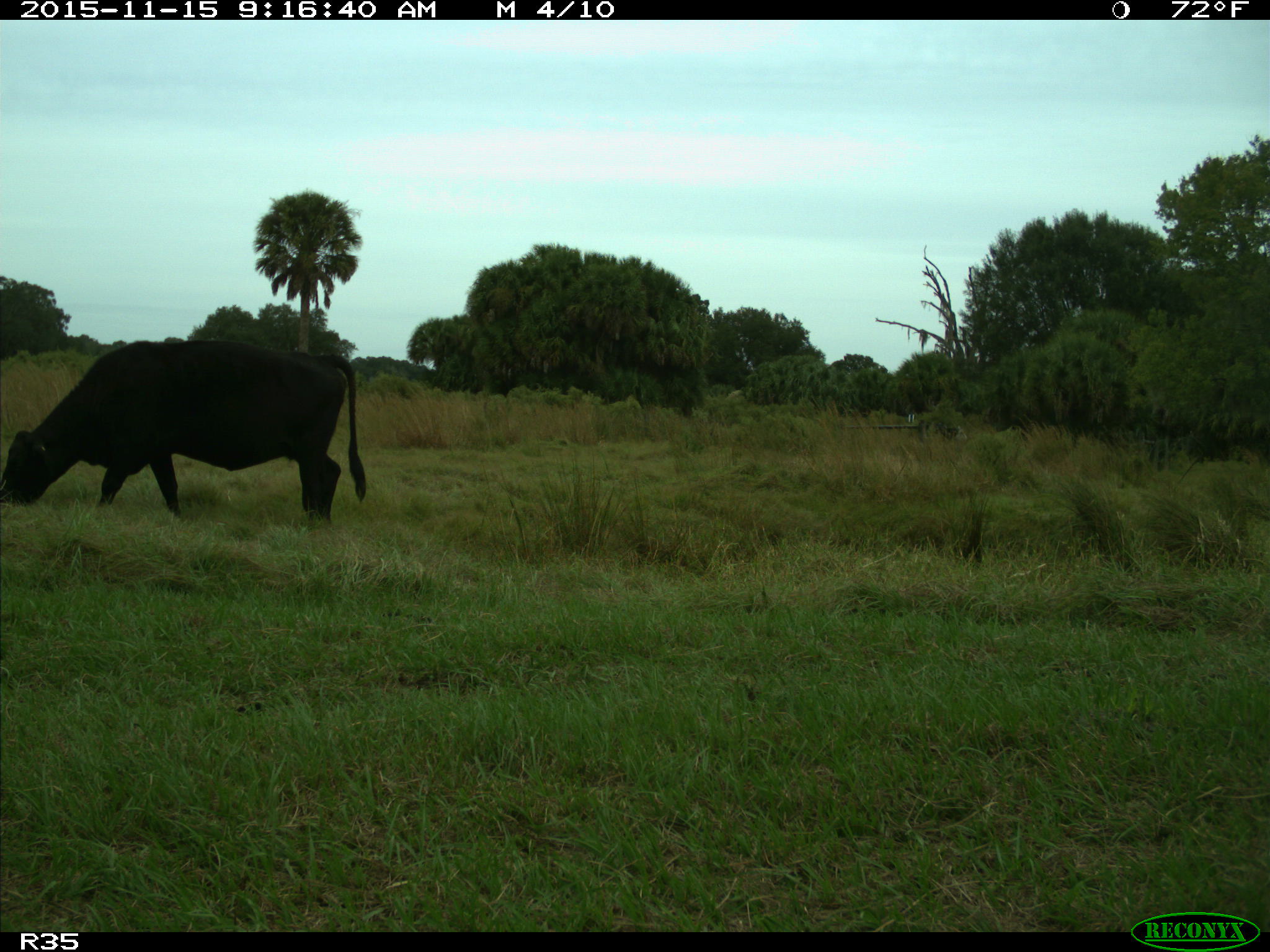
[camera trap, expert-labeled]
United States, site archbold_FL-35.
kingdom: Animalia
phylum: Chordata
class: Mammalia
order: Artiodactyla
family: Bovidae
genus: Bos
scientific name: Bos taurus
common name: domestic cow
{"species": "Bos taurus (domestic cow)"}